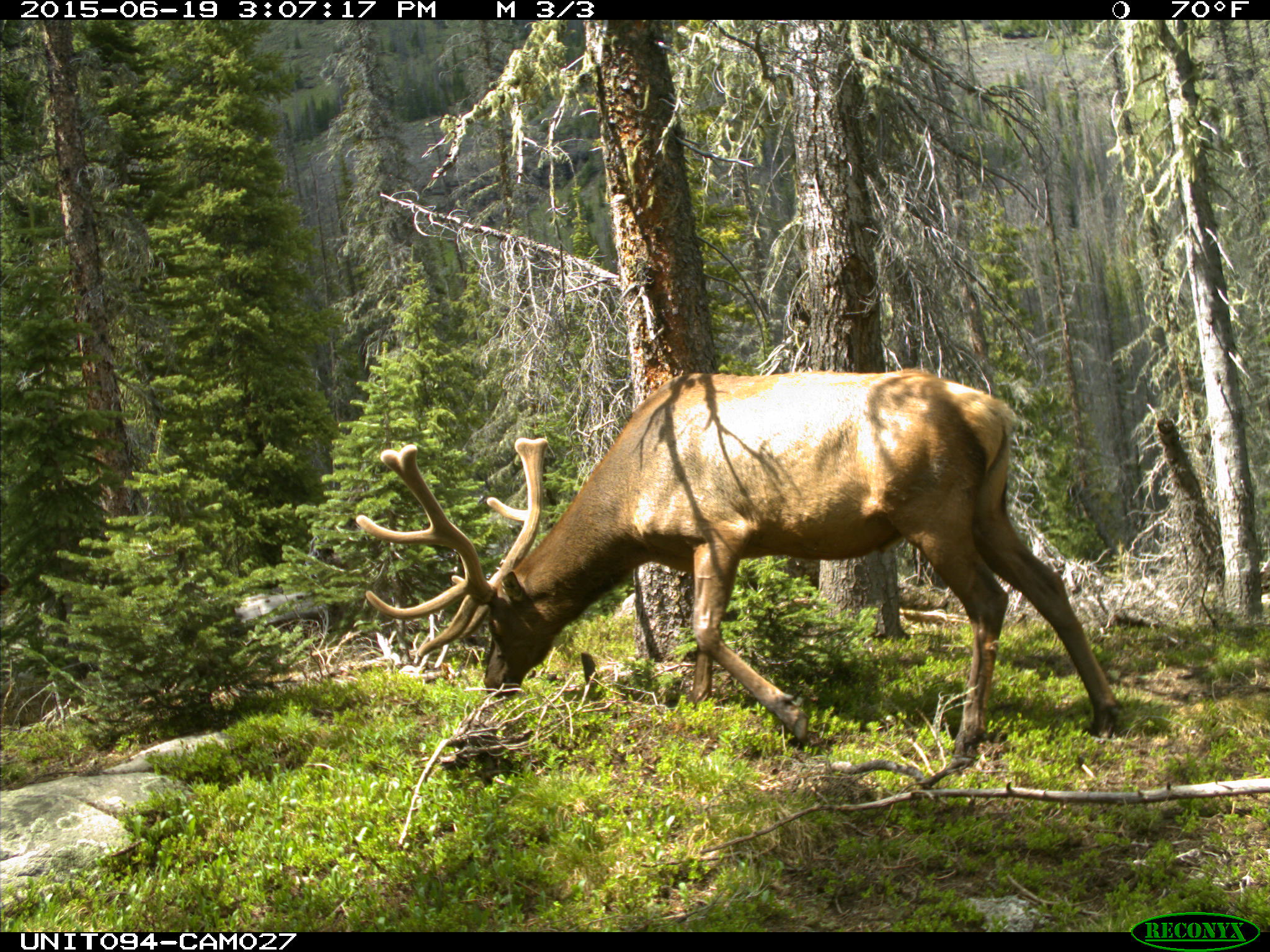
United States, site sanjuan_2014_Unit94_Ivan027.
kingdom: Animalia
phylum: Chordata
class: Mammalia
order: Artiodactyla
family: Cervidae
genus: Cervus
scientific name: Cervus elaphus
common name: red deer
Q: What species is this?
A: Cervus elaphus (red deer).